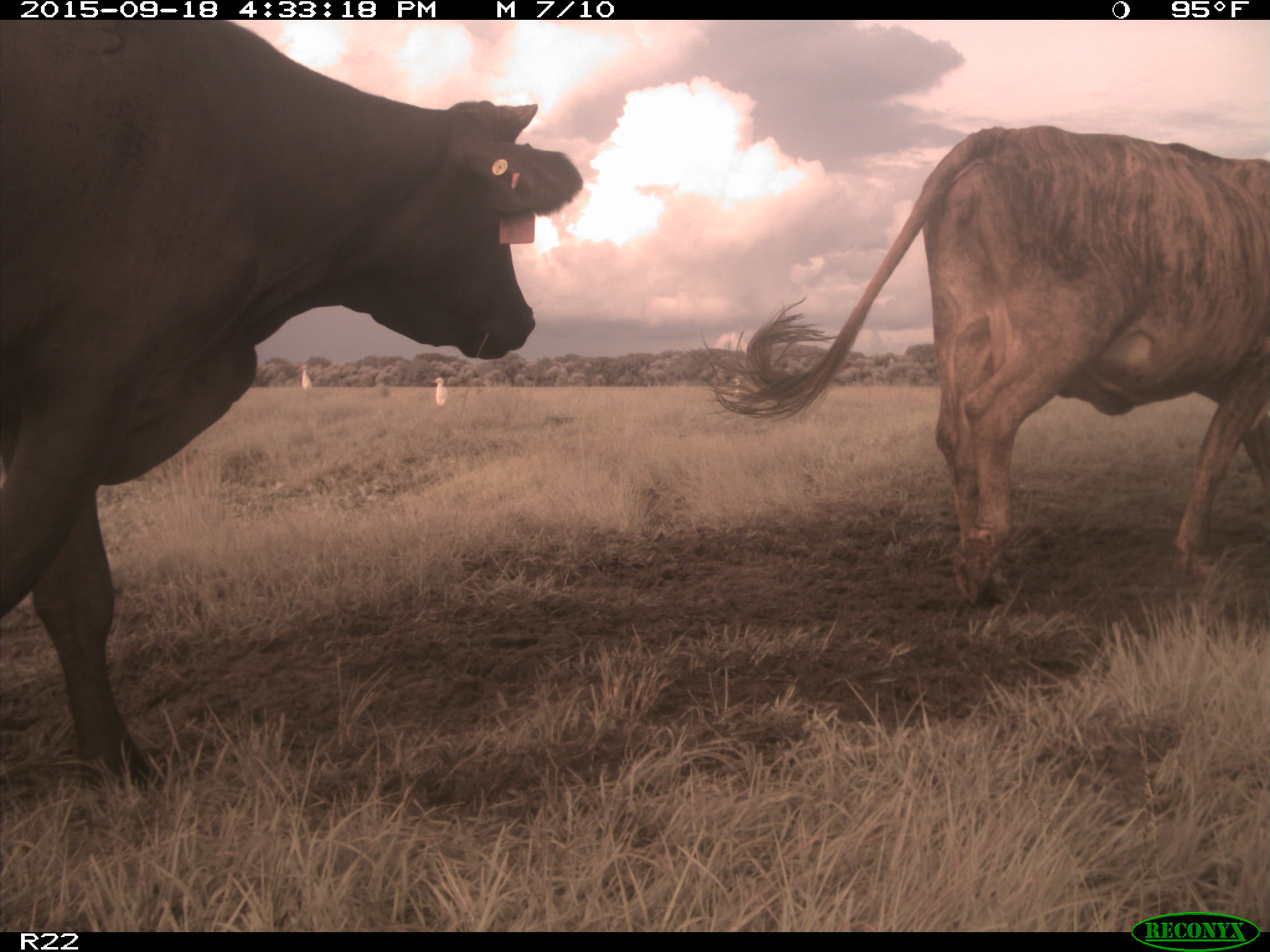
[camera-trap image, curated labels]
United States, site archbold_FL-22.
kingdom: Animalia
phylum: Chordata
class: Mammalia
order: Artiodactyla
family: Bovidae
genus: Bos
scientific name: Bos taurus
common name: domestic cow